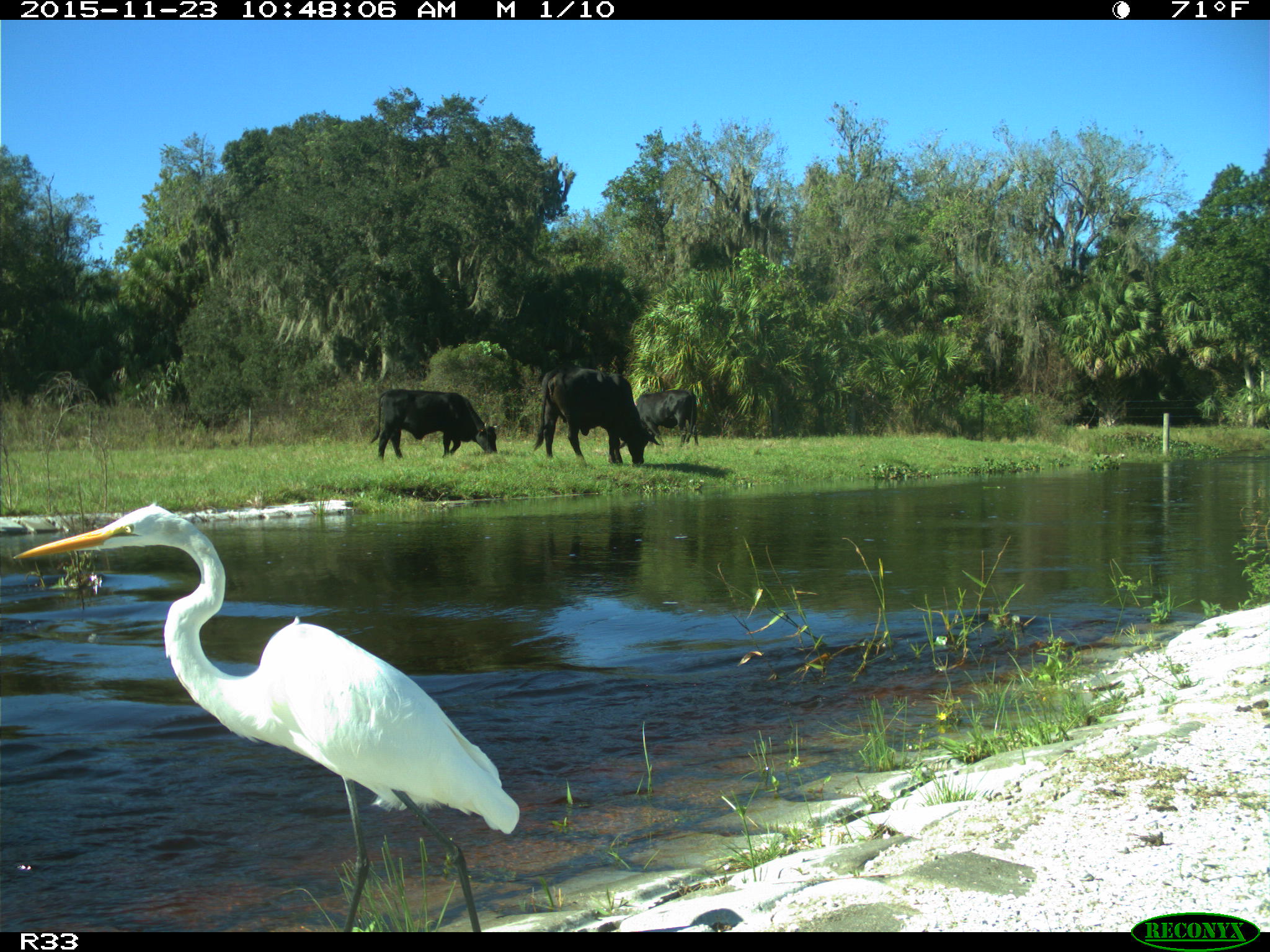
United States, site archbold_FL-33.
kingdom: Animalia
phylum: Chordata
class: Mammalia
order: Artiodactyla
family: Bovidae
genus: Bos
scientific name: Bos taurus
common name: domestic cow